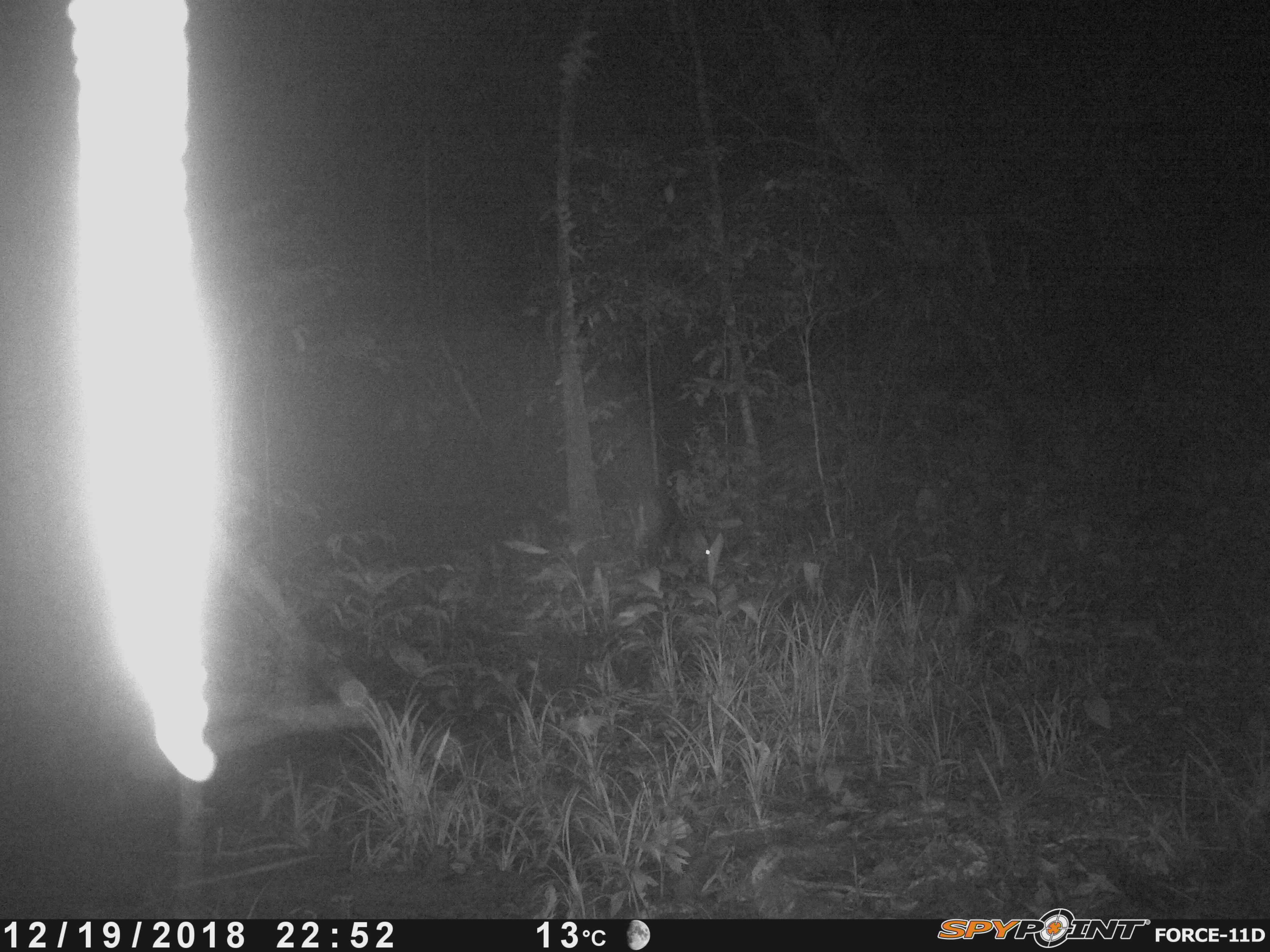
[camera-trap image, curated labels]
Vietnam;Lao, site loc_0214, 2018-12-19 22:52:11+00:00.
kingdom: Animalia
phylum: Chordata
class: Mammalia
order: Artiodactyla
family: Cervidae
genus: Muntiacus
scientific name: Muntiacus rooseveltorum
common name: roosevelt's muntjac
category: roosevelts muntjac group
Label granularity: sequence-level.